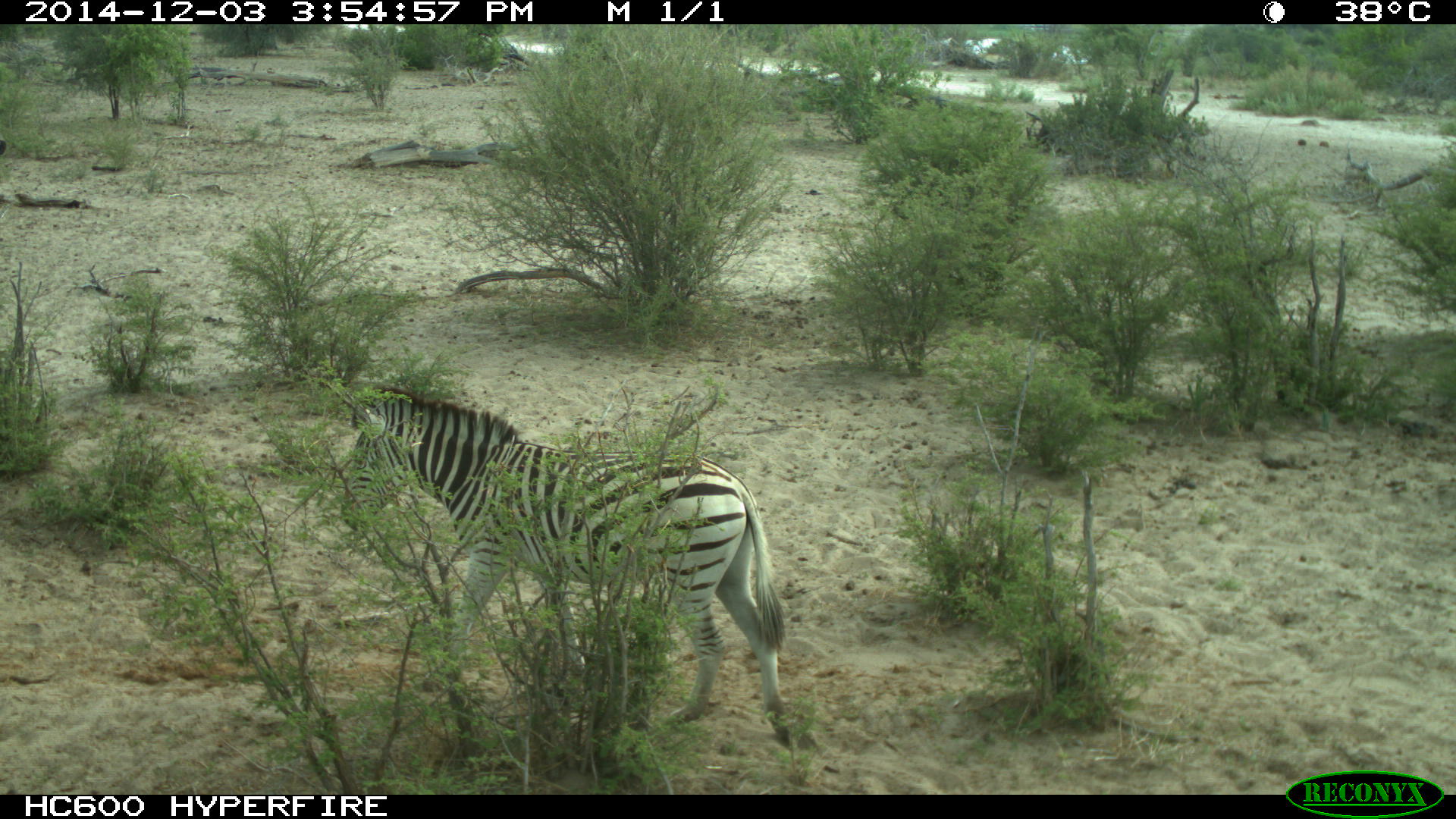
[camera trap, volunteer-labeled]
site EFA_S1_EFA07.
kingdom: Animalia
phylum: Chordata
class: Mammalia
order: Perissodactyla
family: Equidae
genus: Equus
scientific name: Equus quagga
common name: plains zebra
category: zebraplains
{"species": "zebraplains (plains zebra) (Equus quagga)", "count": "1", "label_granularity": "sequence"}